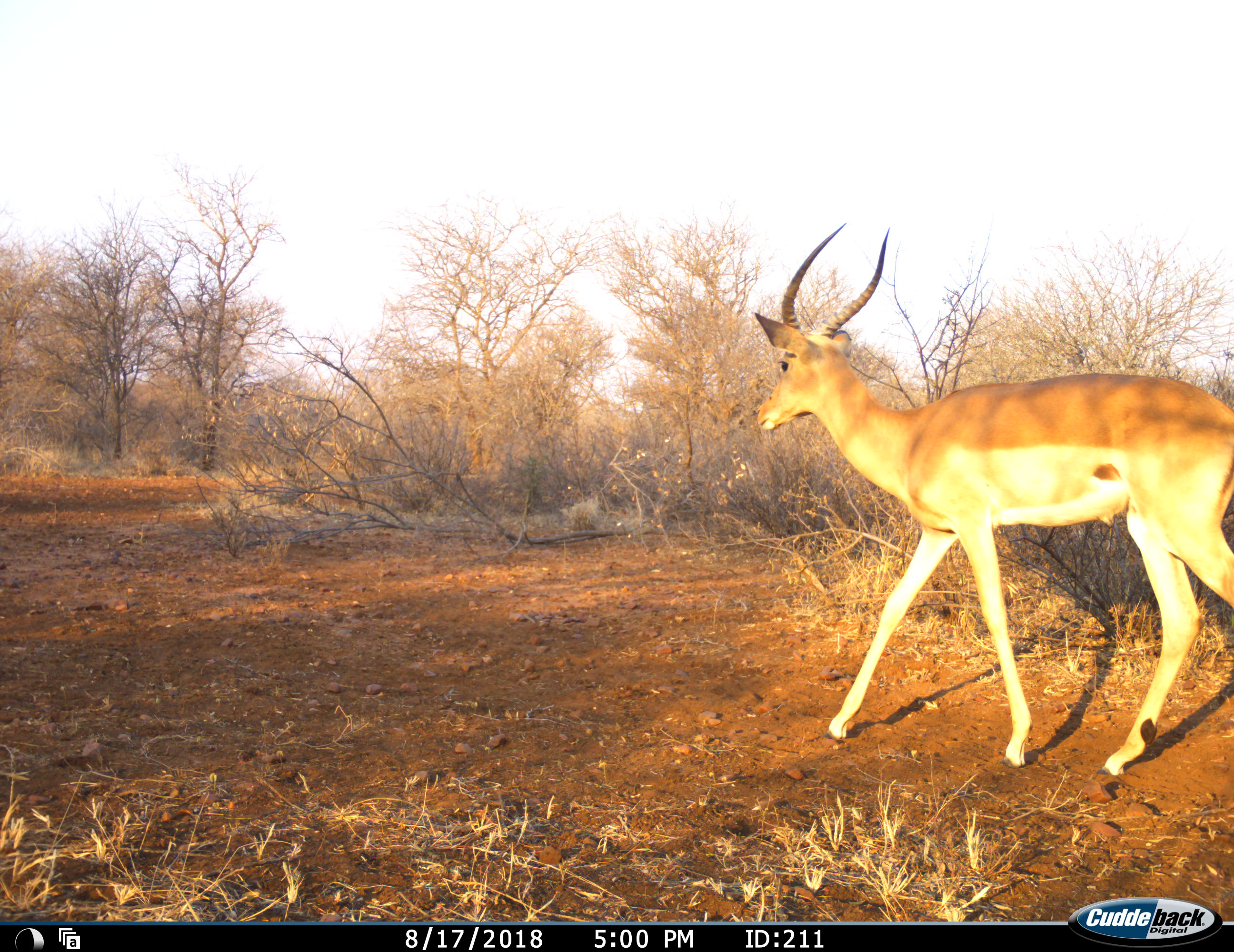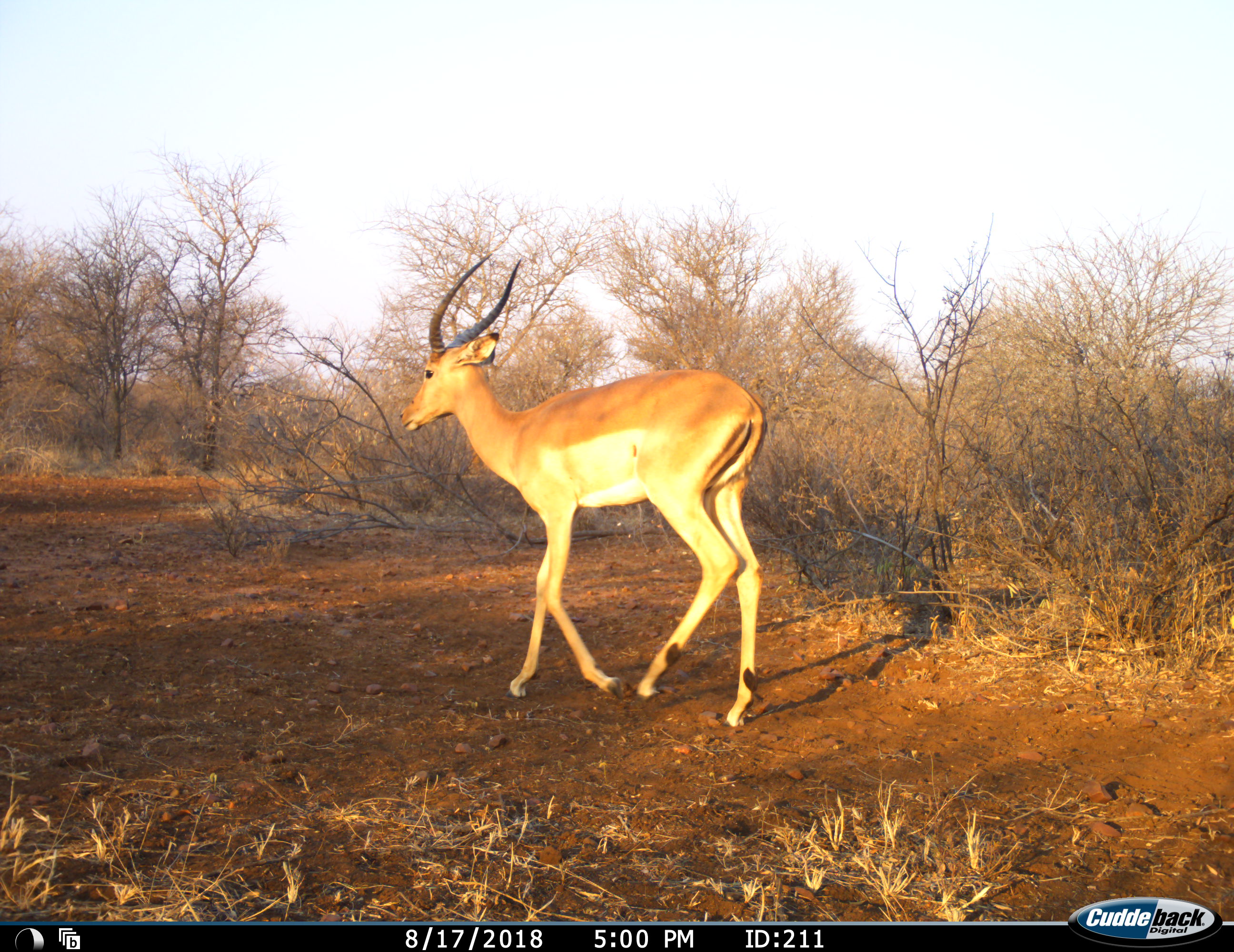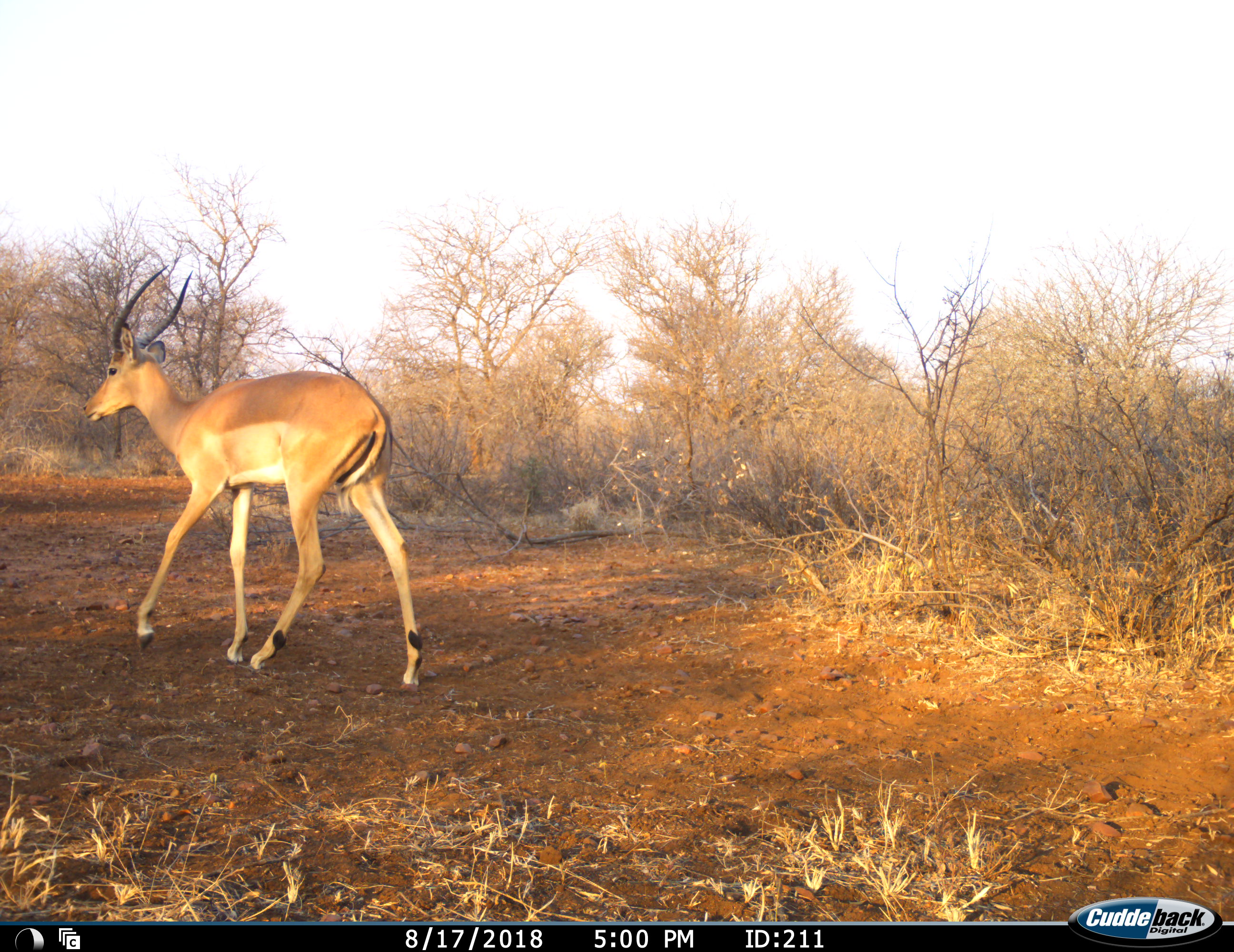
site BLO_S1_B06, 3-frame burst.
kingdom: Animalia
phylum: Chordata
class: Mammalia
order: Artiodactyla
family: Bovidae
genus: Aepyceros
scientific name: Aepyceros melampus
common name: impala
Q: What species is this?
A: Impala (Aepyceros melampus).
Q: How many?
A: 1.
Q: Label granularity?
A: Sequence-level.